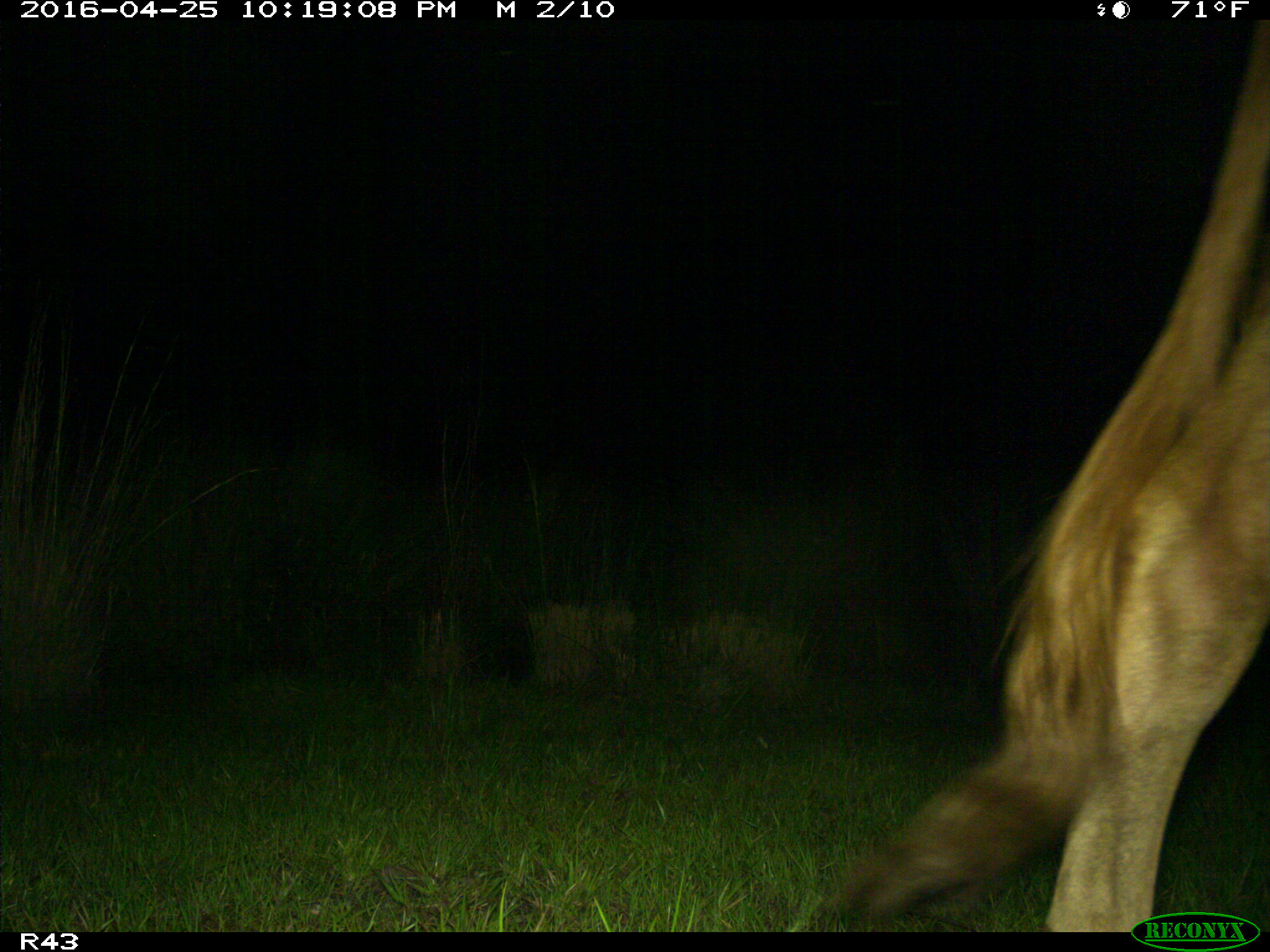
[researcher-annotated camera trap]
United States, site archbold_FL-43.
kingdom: Animalia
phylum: Chordata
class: Mammalia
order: Artiodactyla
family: Bovidae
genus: Bos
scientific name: Bos taurus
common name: domestic cow